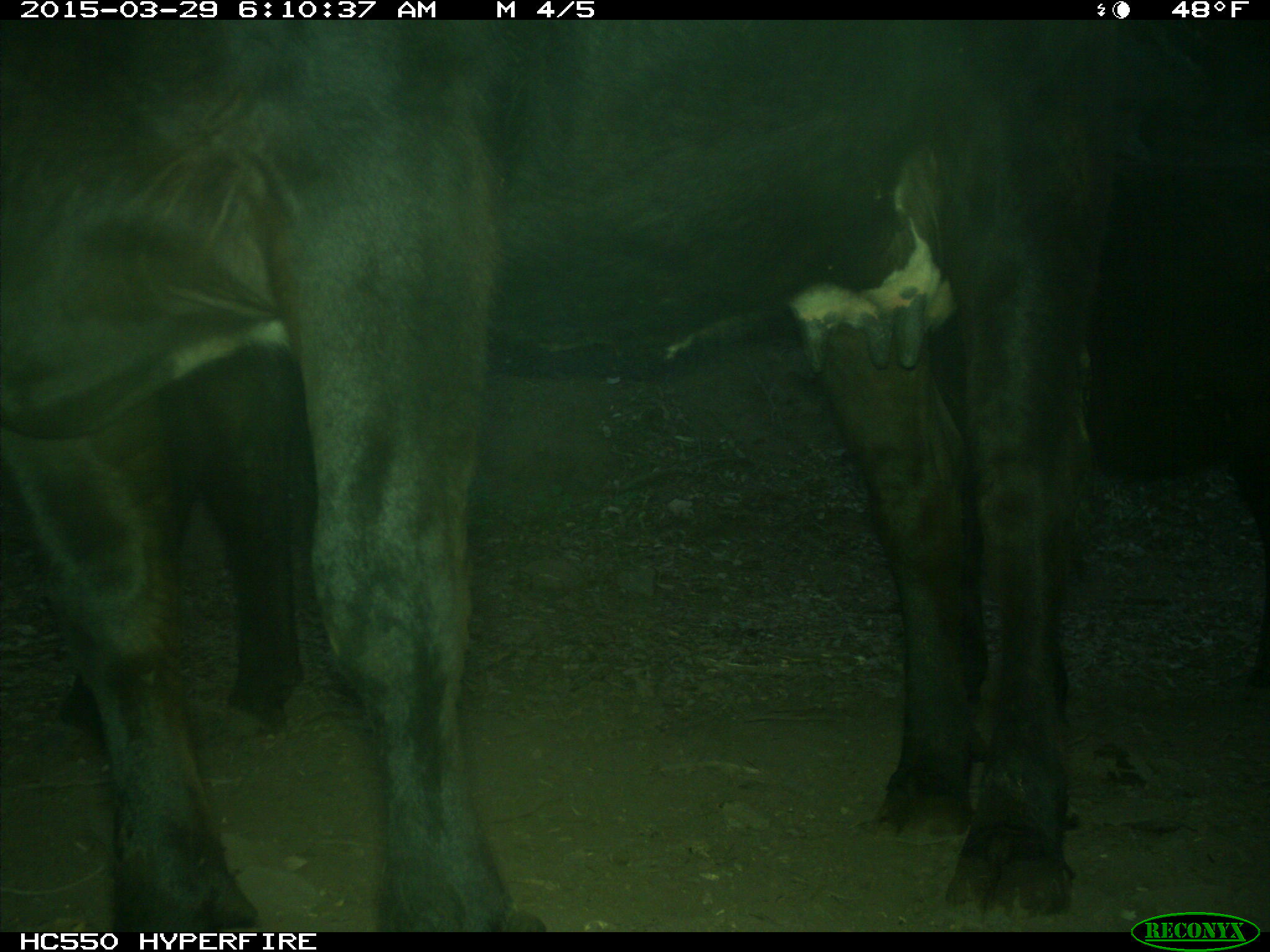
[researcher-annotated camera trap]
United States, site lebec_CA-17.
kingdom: Animalia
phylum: Chordata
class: Mammalia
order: Artiodactyla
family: Bovidae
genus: Bos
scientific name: Bos taurus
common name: domestic cow